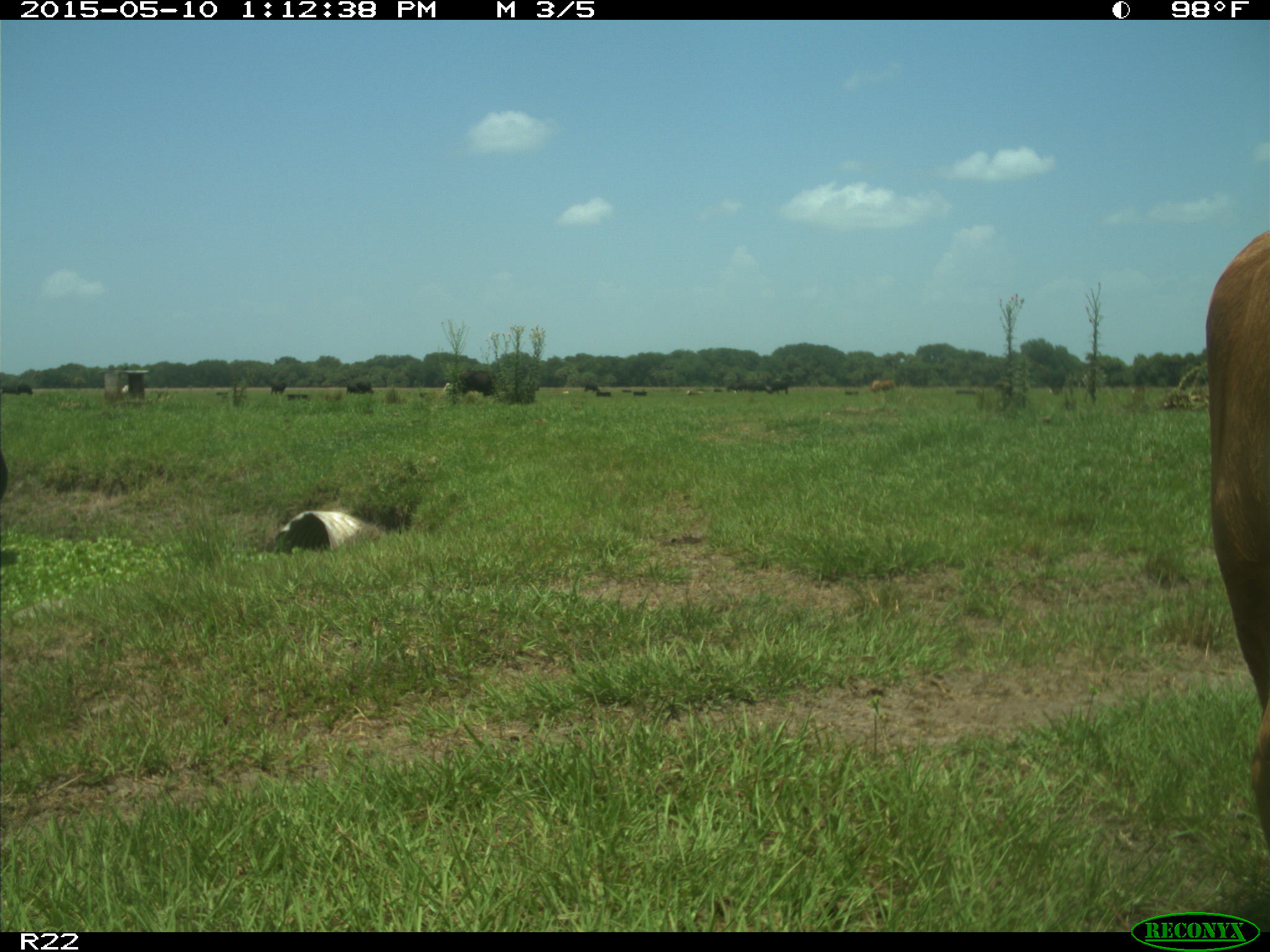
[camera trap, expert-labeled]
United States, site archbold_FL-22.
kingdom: Animalia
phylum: Chordata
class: Mammalia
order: Artiodactyla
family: Bovidae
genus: Bos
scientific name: Bos taurus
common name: domestic cow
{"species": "Bos taurus (domestic cow)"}